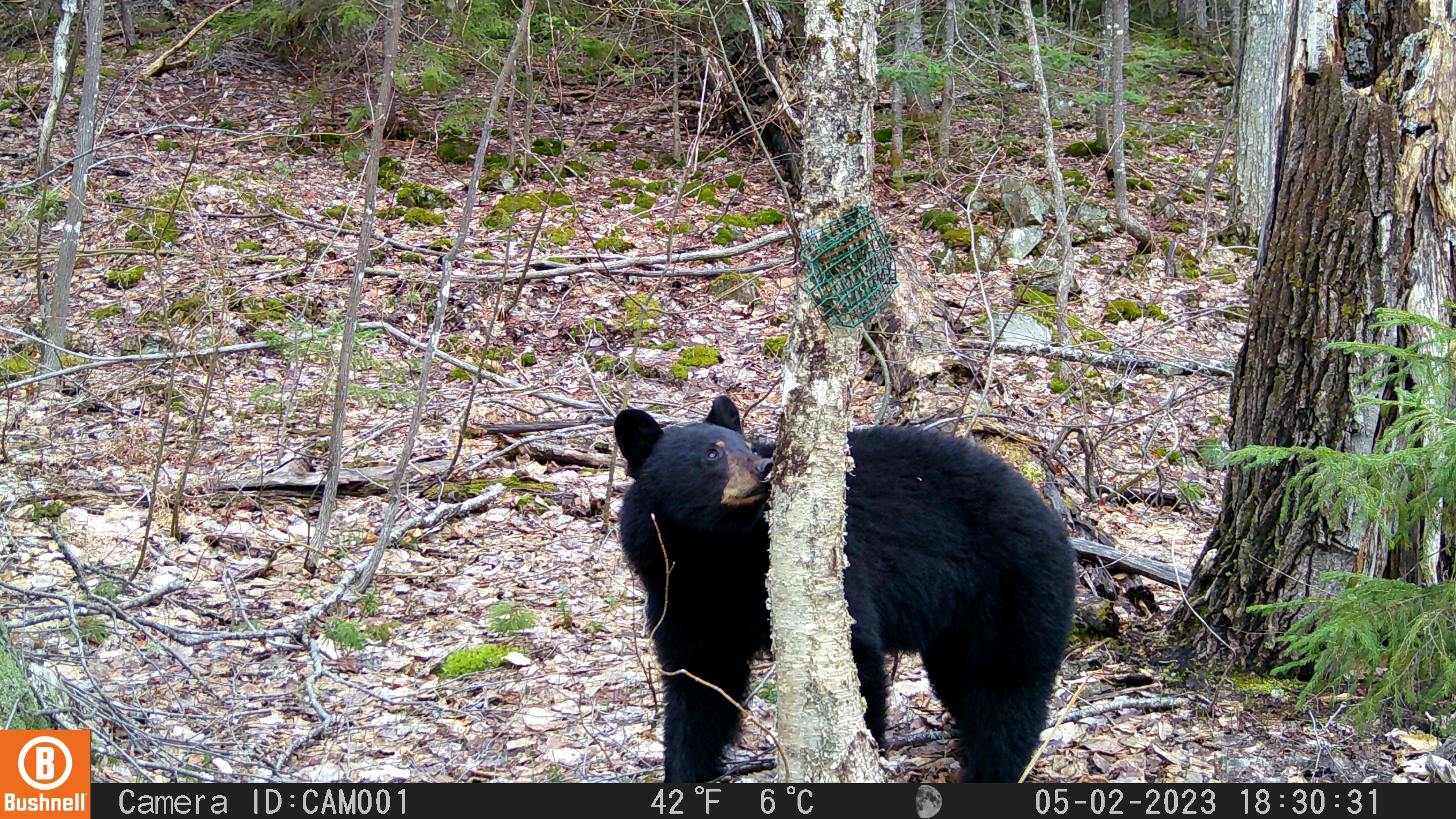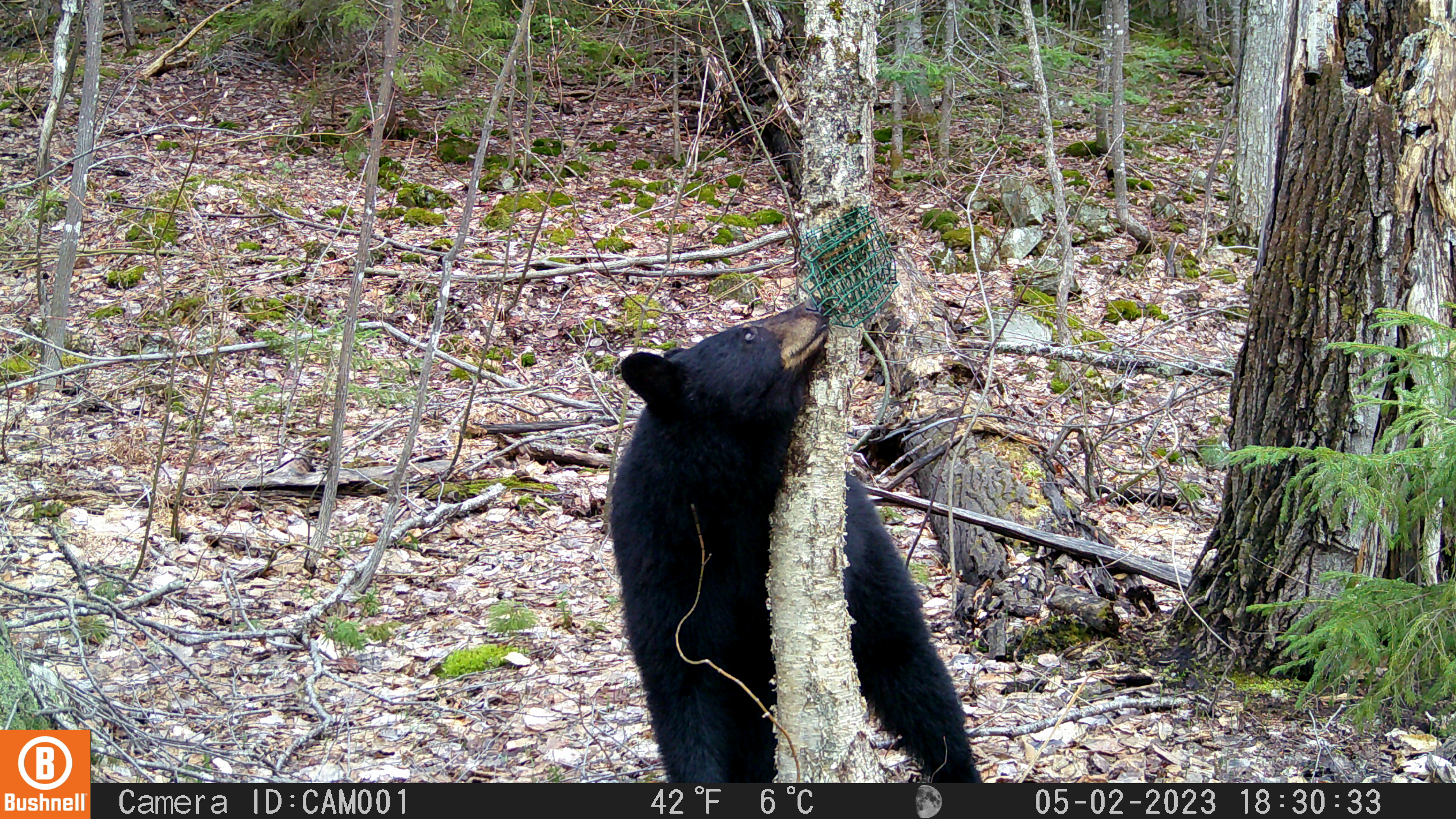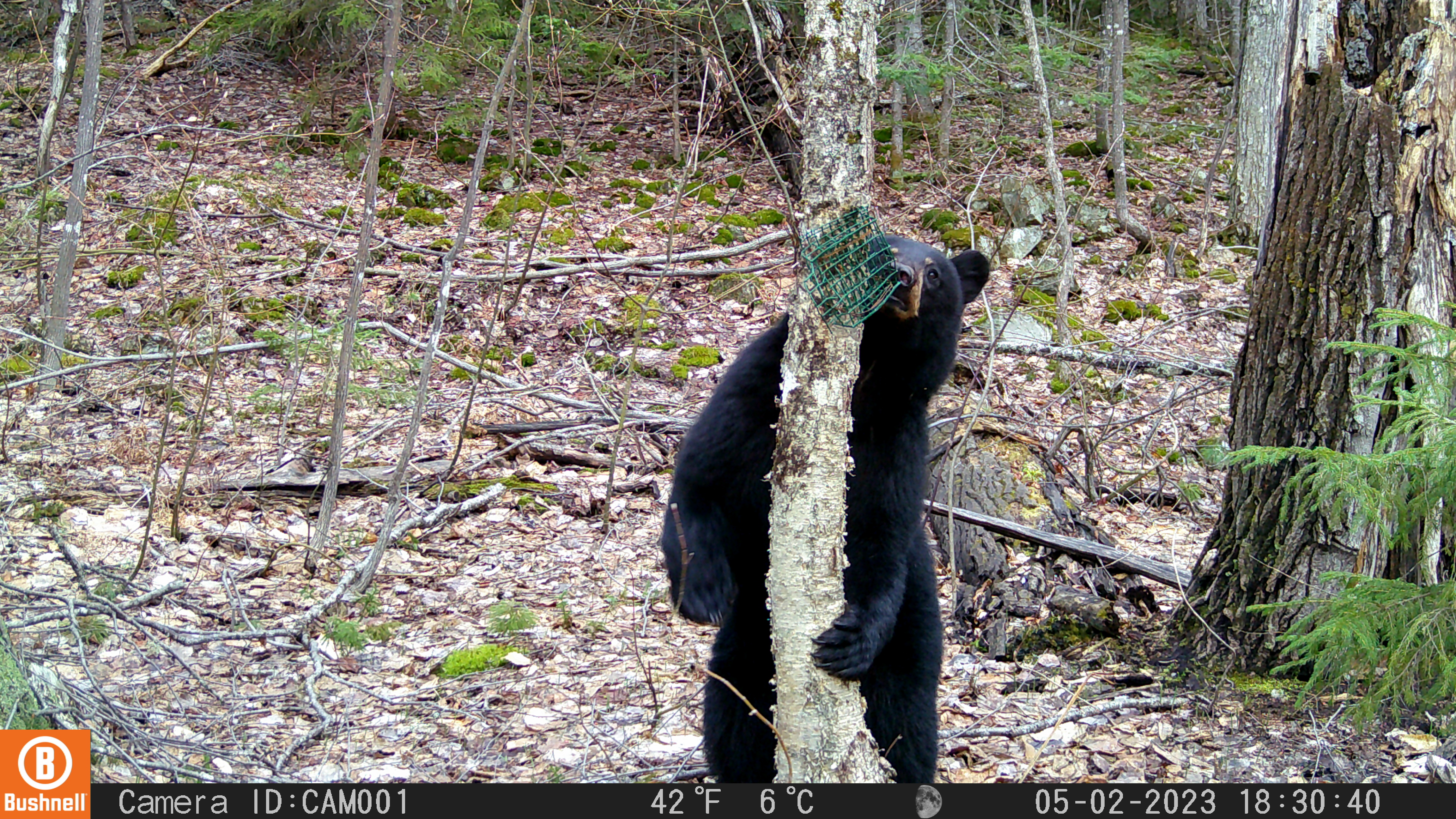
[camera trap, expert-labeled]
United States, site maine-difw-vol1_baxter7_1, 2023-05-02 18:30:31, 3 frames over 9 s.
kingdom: Animalia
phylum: Chordata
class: Mammalia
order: Carnivora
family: Ursidae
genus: Ursus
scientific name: Ursus americanus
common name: black bear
Black bear (Ursus americanus).